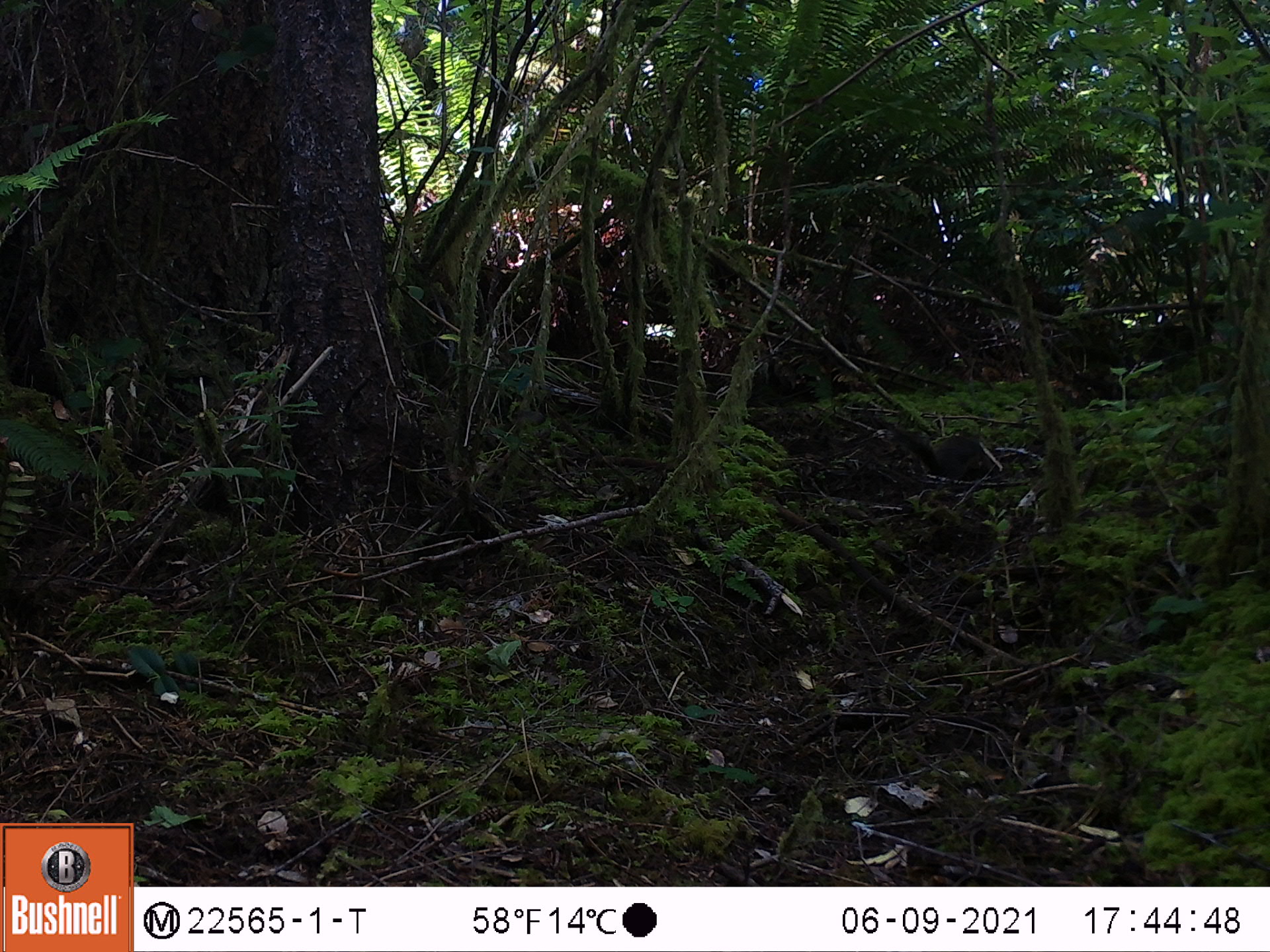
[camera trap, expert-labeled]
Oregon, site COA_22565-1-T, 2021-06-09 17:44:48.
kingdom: Animalia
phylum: Chordata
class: Mammalia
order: Rodentia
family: Sciuridae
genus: Tamiasciurus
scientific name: Tamiasciurus douglasii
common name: douglas squirrel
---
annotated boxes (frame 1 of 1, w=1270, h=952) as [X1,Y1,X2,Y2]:
douglas squirrel: [892,424,986,486]